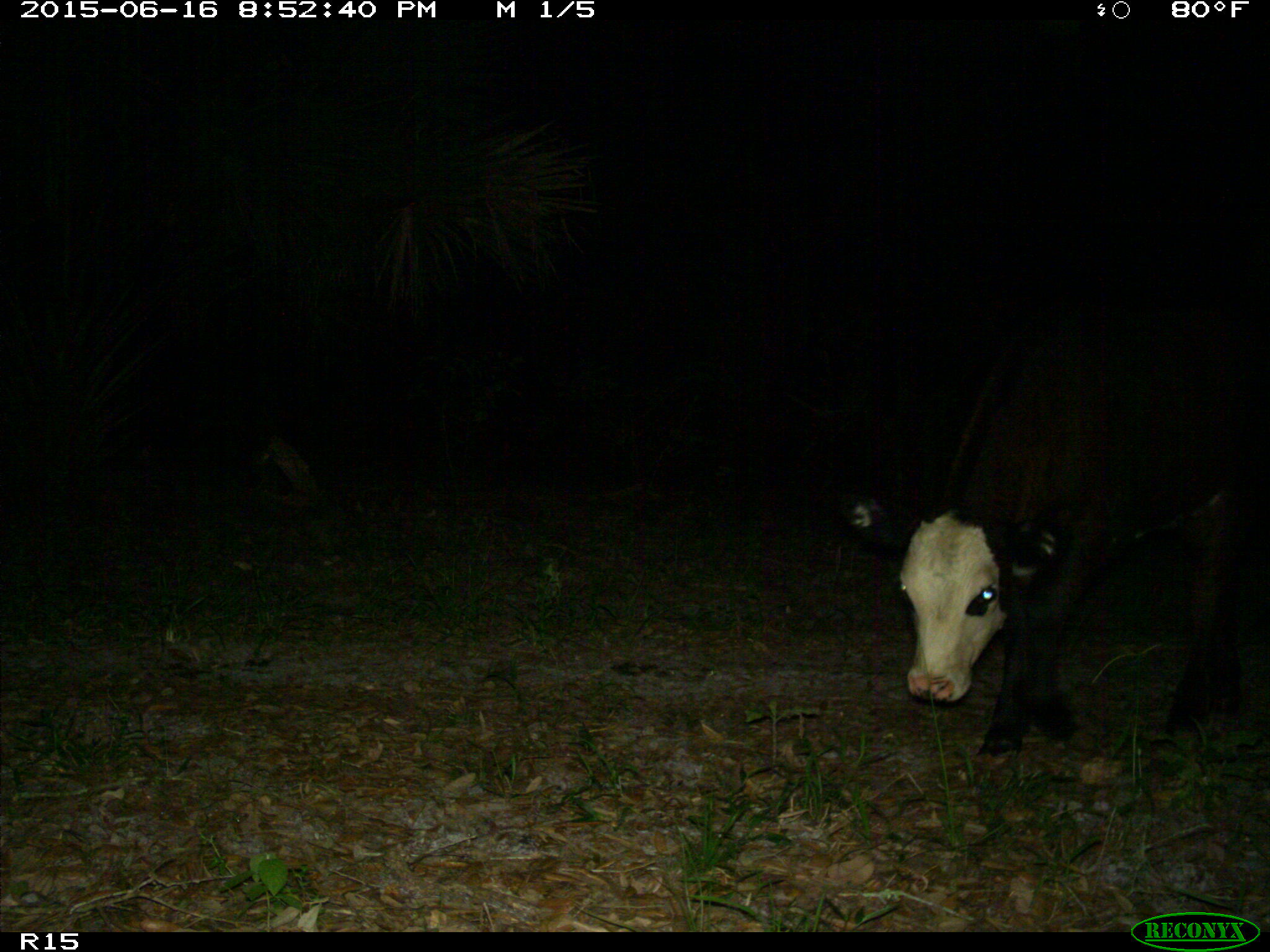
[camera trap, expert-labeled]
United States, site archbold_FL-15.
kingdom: Animalia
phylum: Chordata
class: Mammalia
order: Artiodactyla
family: Bovidae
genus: Bos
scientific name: Bos taurus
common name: domestic cow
Bos taurus (domestic cow).